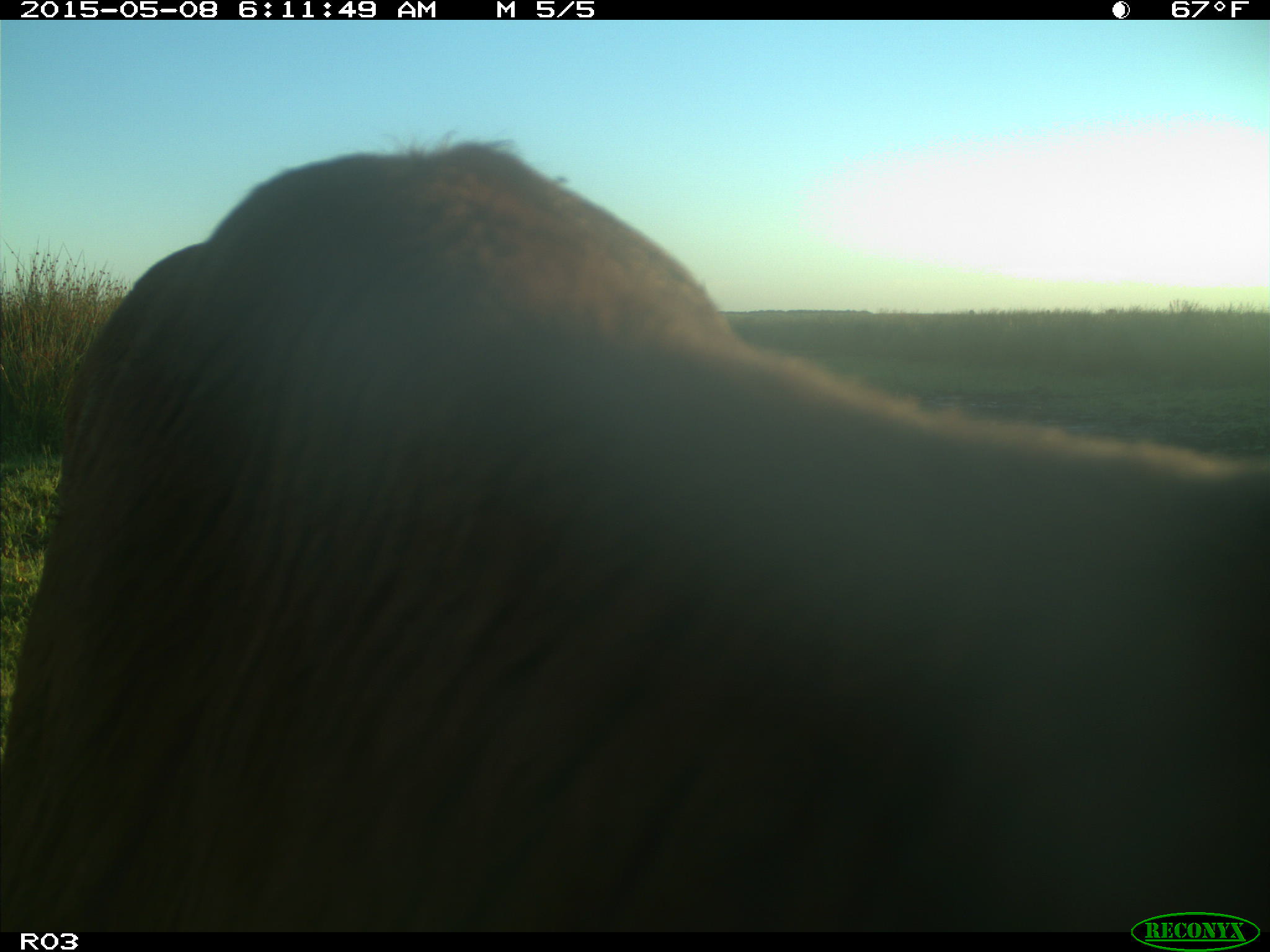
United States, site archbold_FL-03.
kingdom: Animalia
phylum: Chordata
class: Mammalia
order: Artiodactyla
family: Bovidae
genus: Bos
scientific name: Bos taurus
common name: domestic cow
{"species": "Bos taurus (domestic cow)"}